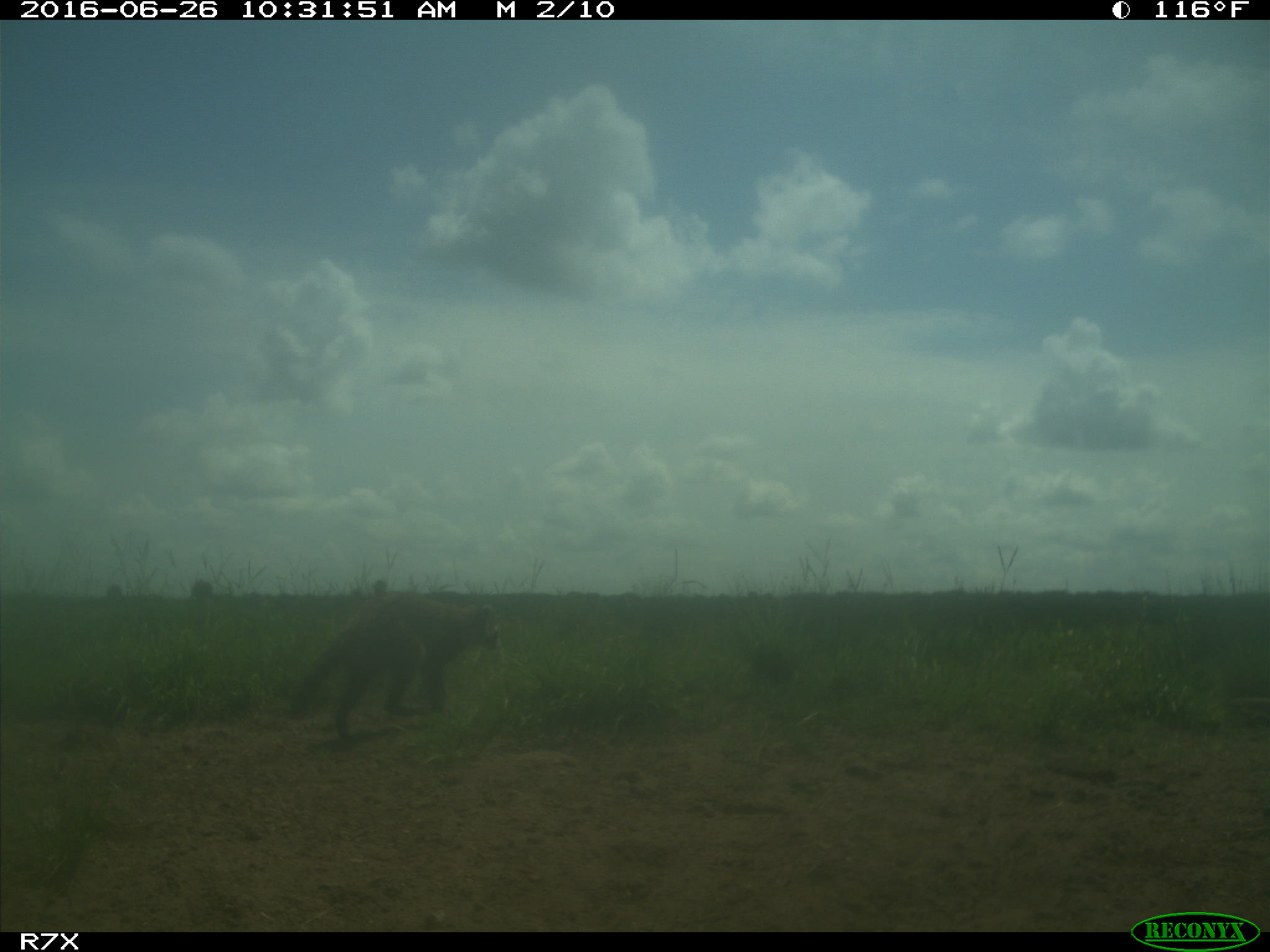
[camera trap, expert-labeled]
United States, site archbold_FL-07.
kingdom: Animalia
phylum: Chordata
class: Mammalia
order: Carnivora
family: Procyonidae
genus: Procyon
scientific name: Procyon lotor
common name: common raccoon